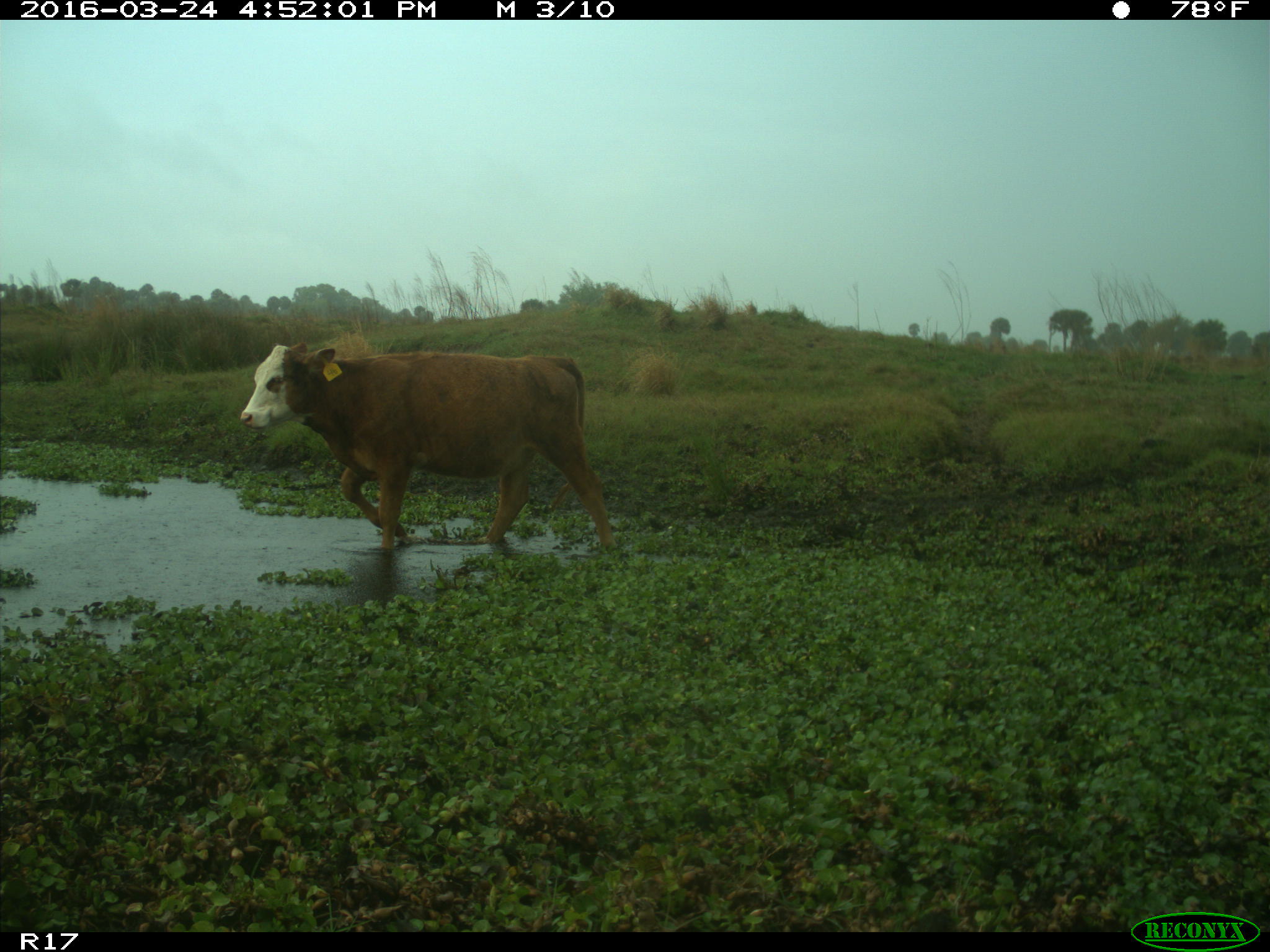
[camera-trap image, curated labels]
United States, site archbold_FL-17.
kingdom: Animalia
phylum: Chordata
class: Mammalia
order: Artiodactyla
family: Bovidae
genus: Bos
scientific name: Bos taurus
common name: domestic cow